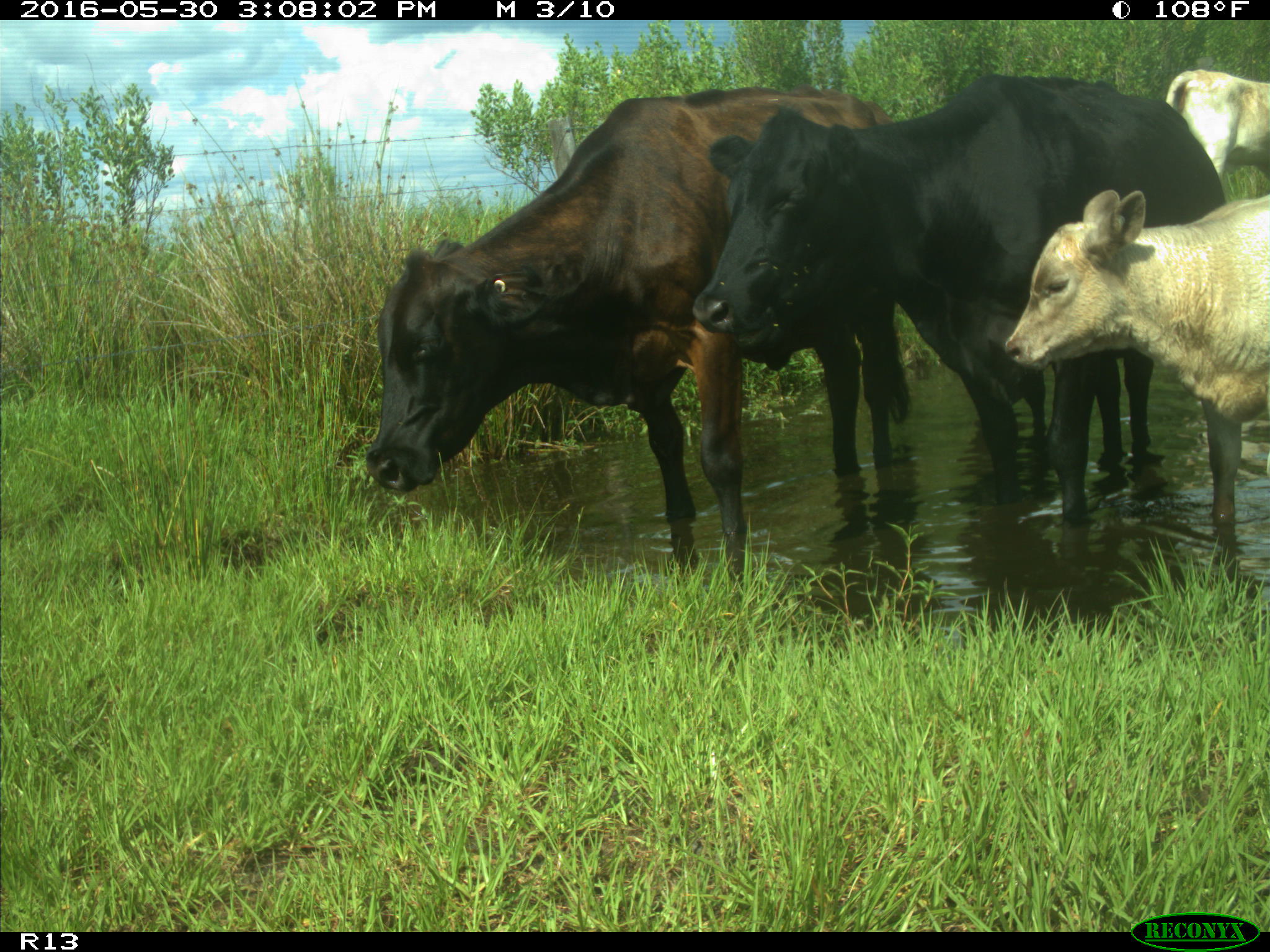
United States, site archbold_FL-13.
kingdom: Animalia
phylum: Chordata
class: Mammalia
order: Artiodactyla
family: Bovidae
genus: Bos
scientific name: Bos taurus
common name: domestic cow